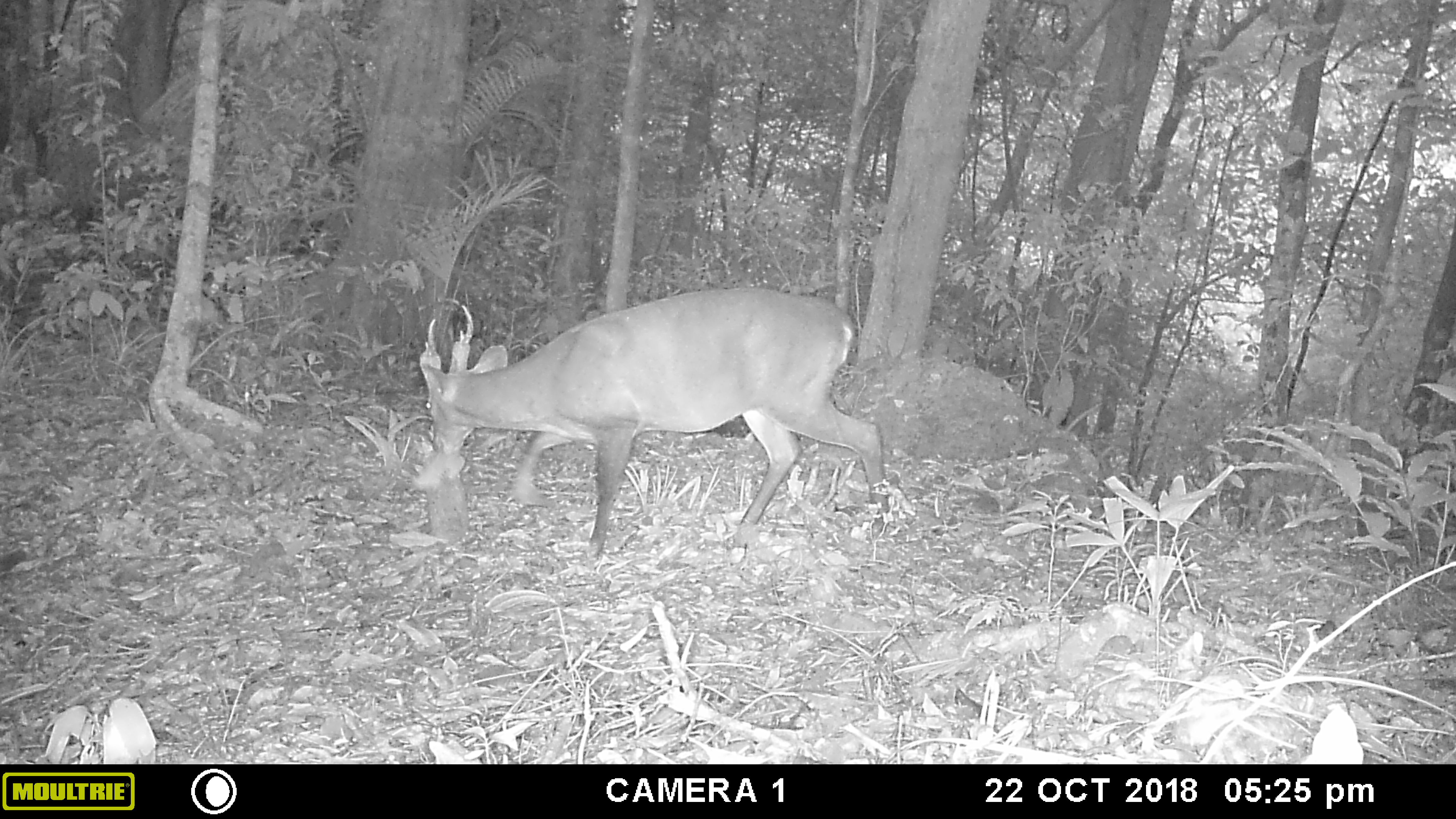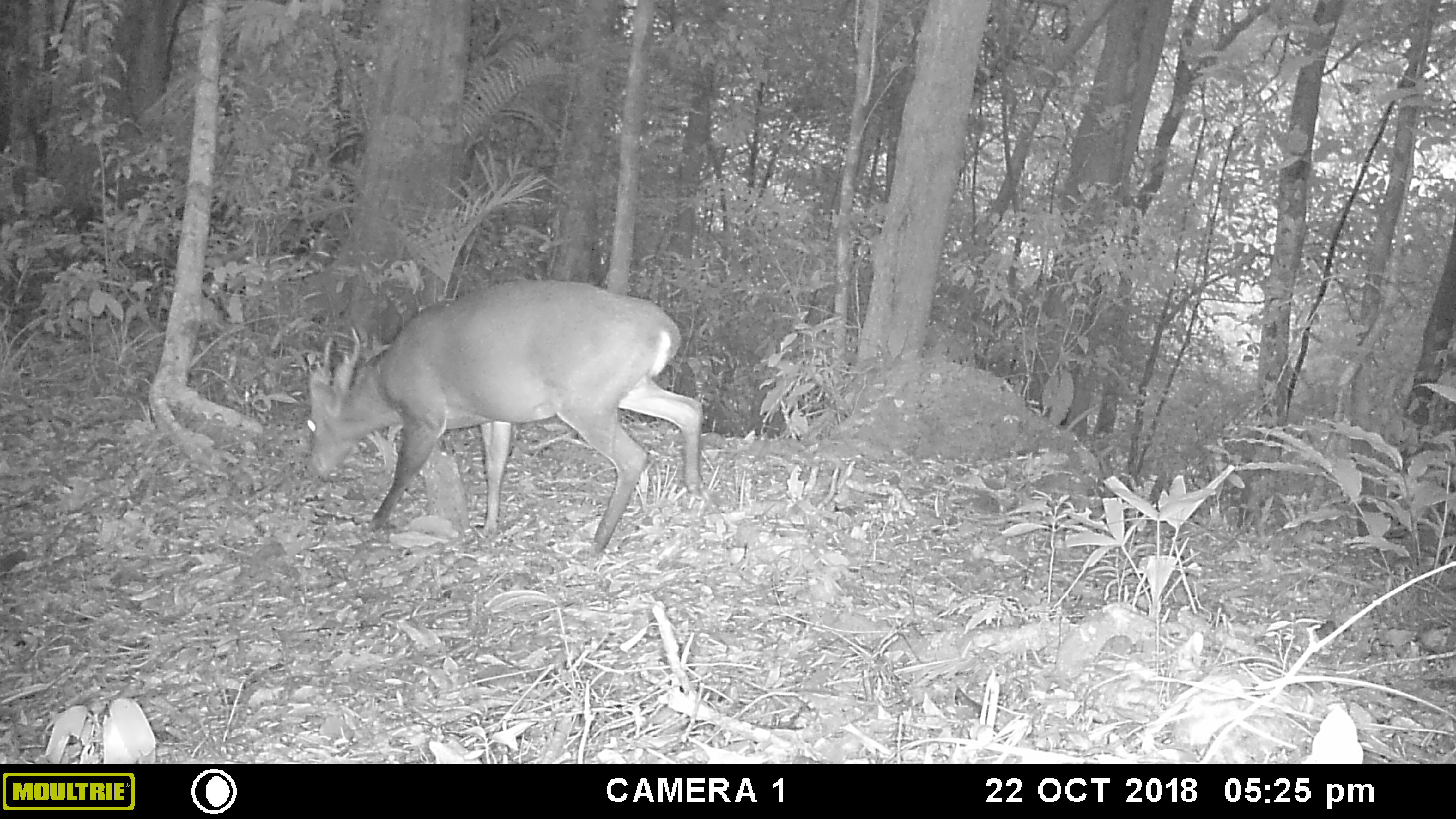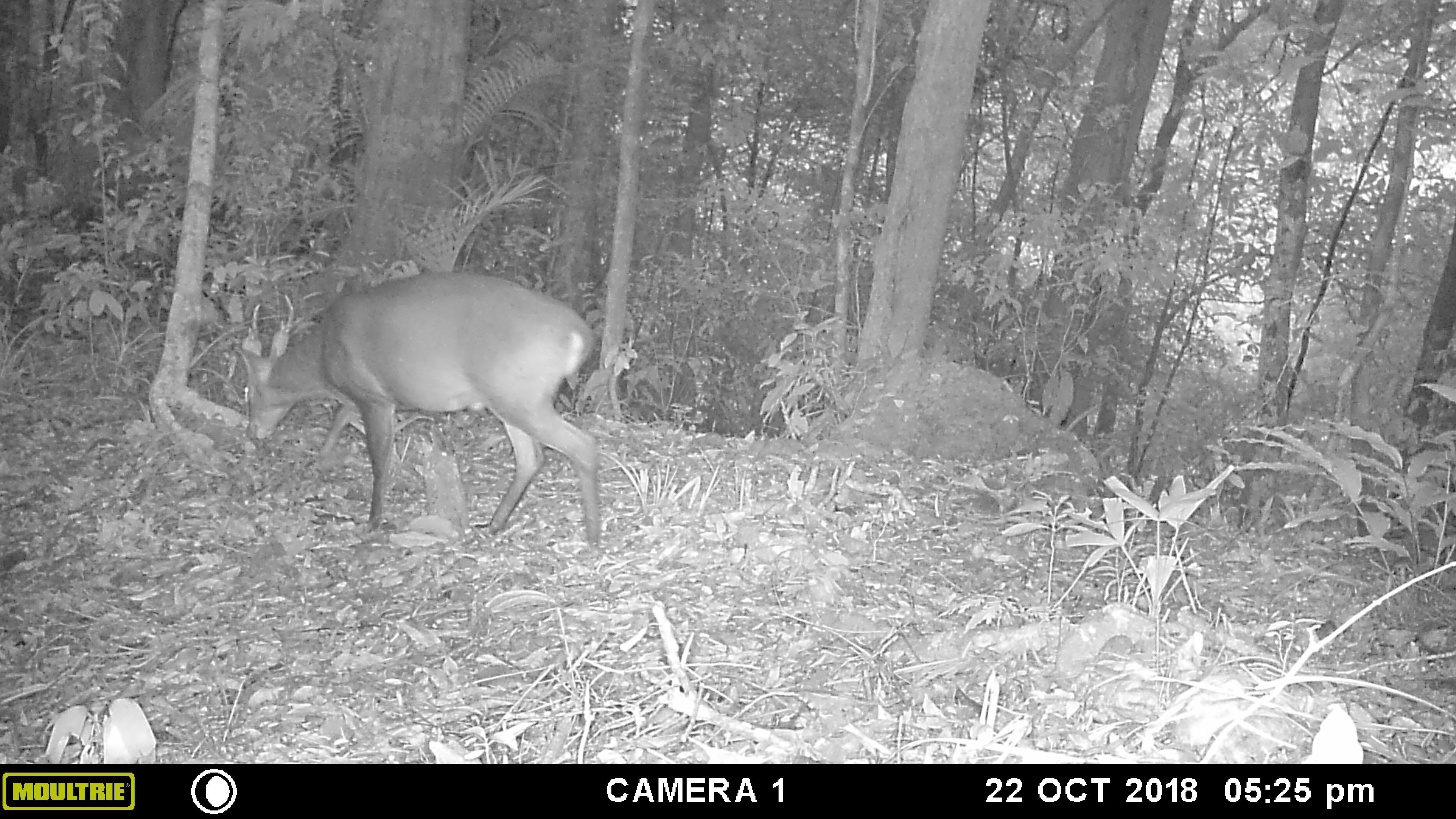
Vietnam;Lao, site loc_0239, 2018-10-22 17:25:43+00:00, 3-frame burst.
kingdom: Animalia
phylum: Chordata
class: Mammalia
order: Artiodactyla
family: Cervidae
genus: Muntiacus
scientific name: Muntiacus vuquangensis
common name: large-antlered muntjac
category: large antlered muntjac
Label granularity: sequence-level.